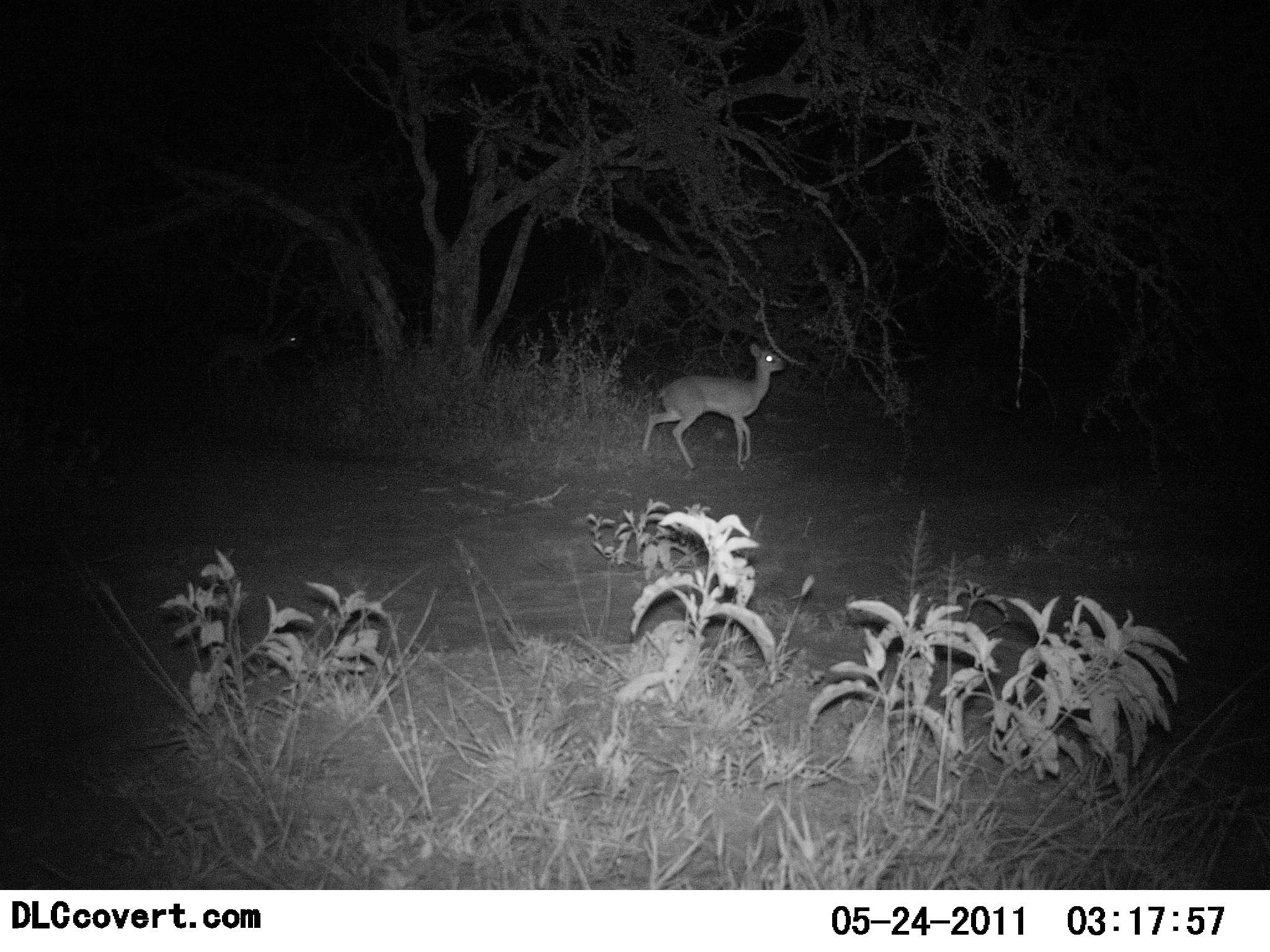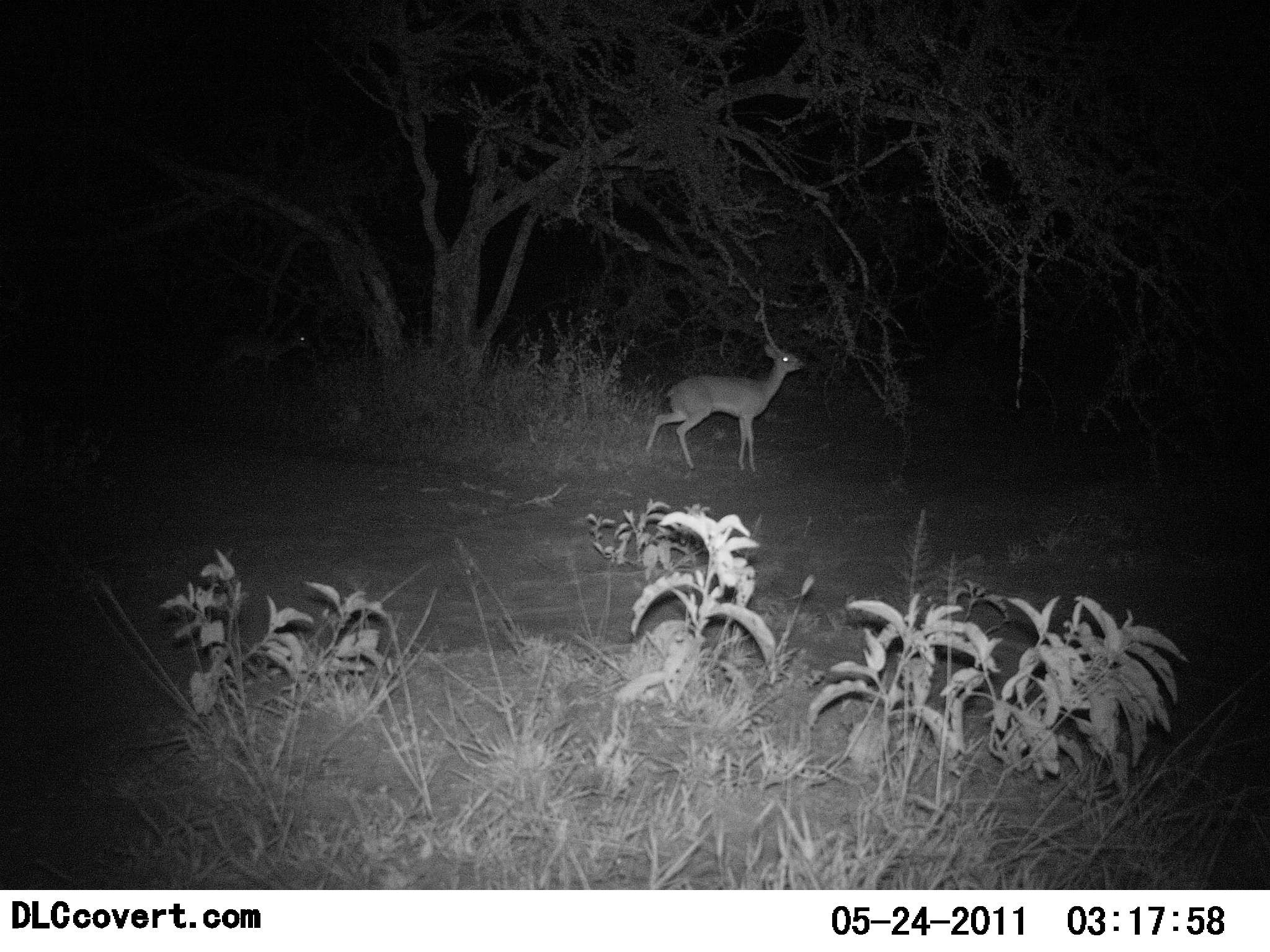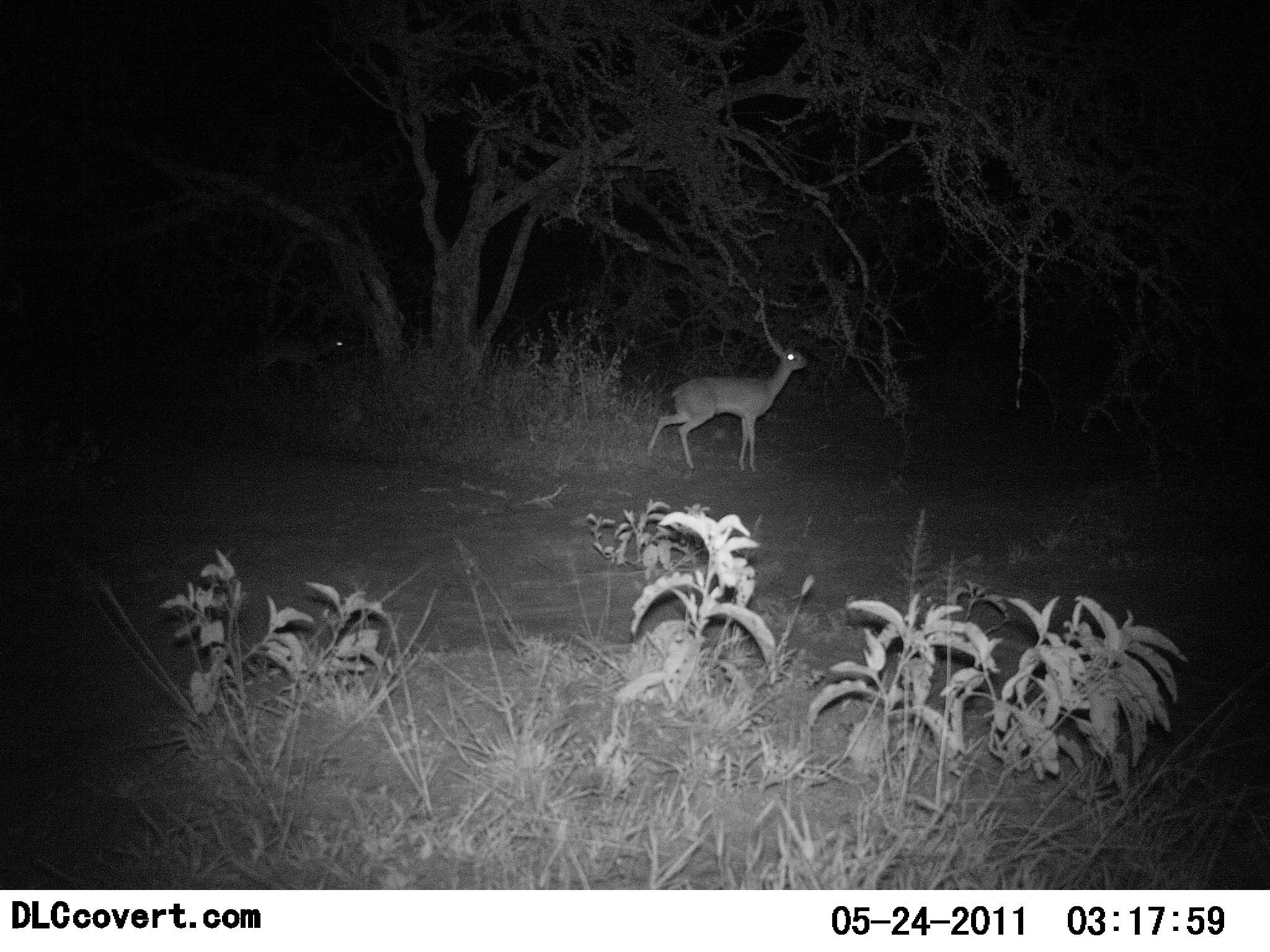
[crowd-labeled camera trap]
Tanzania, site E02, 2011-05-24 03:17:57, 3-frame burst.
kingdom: Animalia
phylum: Chordata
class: Mammalia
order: Artiodactyla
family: Bovidae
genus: Madoqua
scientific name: Madoqua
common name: dikdik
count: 2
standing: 45%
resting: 0%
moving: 45%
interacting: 0%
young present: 0%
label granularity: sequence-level